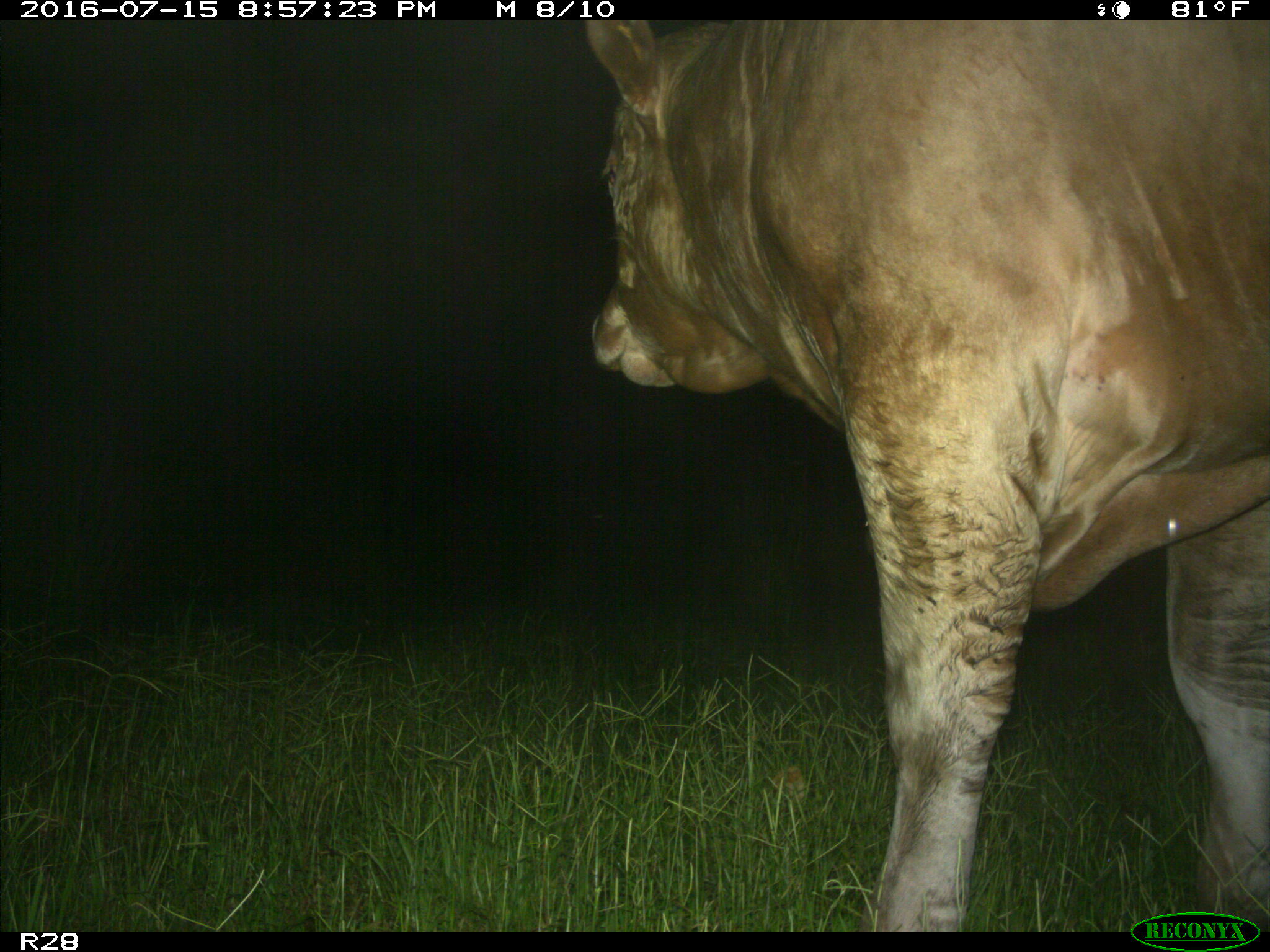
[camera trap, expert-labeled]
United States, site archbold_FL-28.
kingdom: Animalia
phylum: Chordata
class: Mammalia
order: Artiodactyla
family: Bovidae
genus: Bos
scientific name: Bos taurus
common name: domestic cow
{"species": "Bos taurus (domestic cow)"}